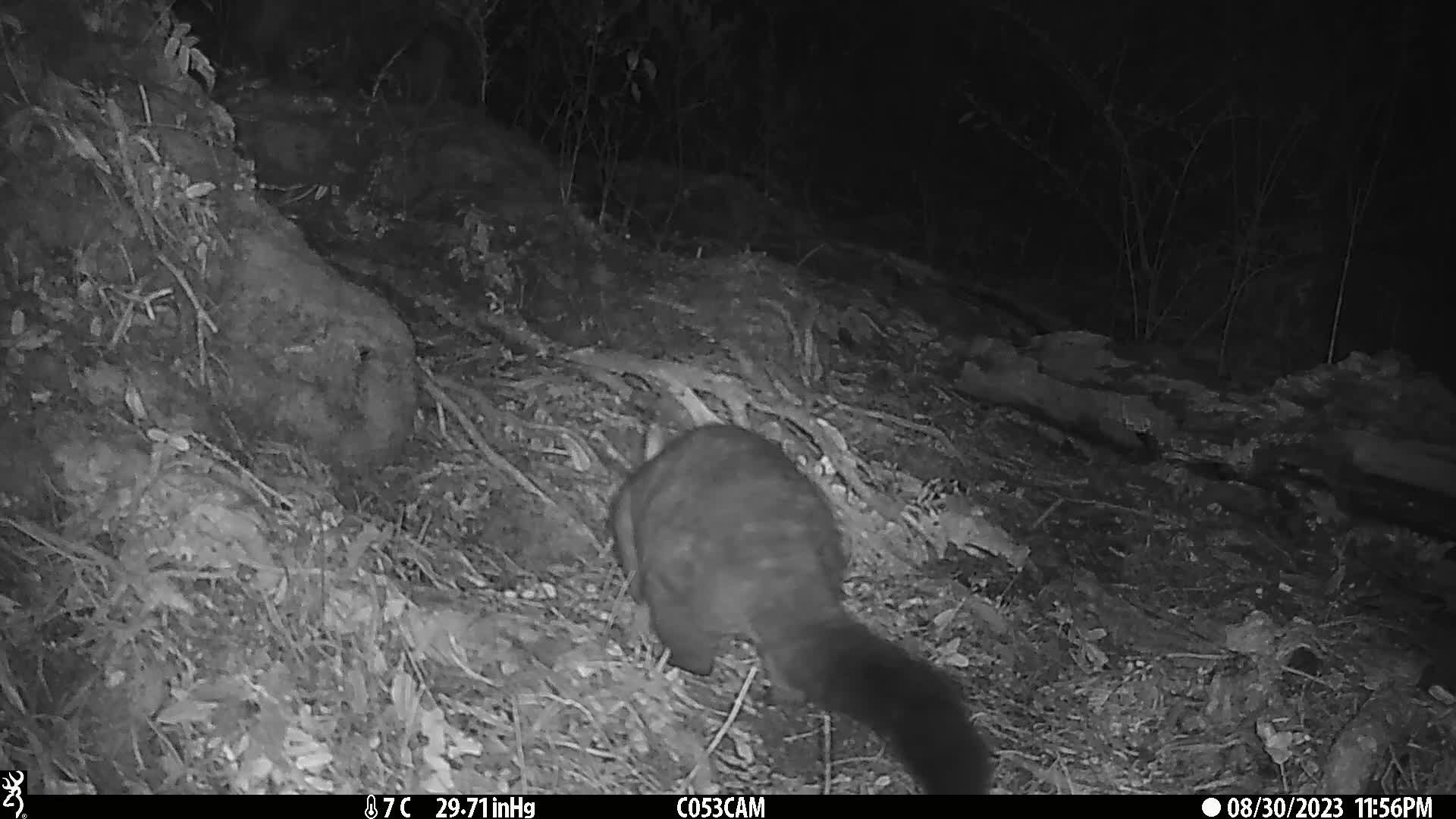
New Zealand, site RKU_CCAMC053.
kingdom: Animalia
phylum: Chordata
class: Mammalia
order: Diprotodontia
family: Phalangeridae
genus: Trichosurus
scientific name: Trichosurus vulpecula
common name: common brushtail possum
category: possum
Possum (common brushtail possum) (Trichosurus vulpecula).